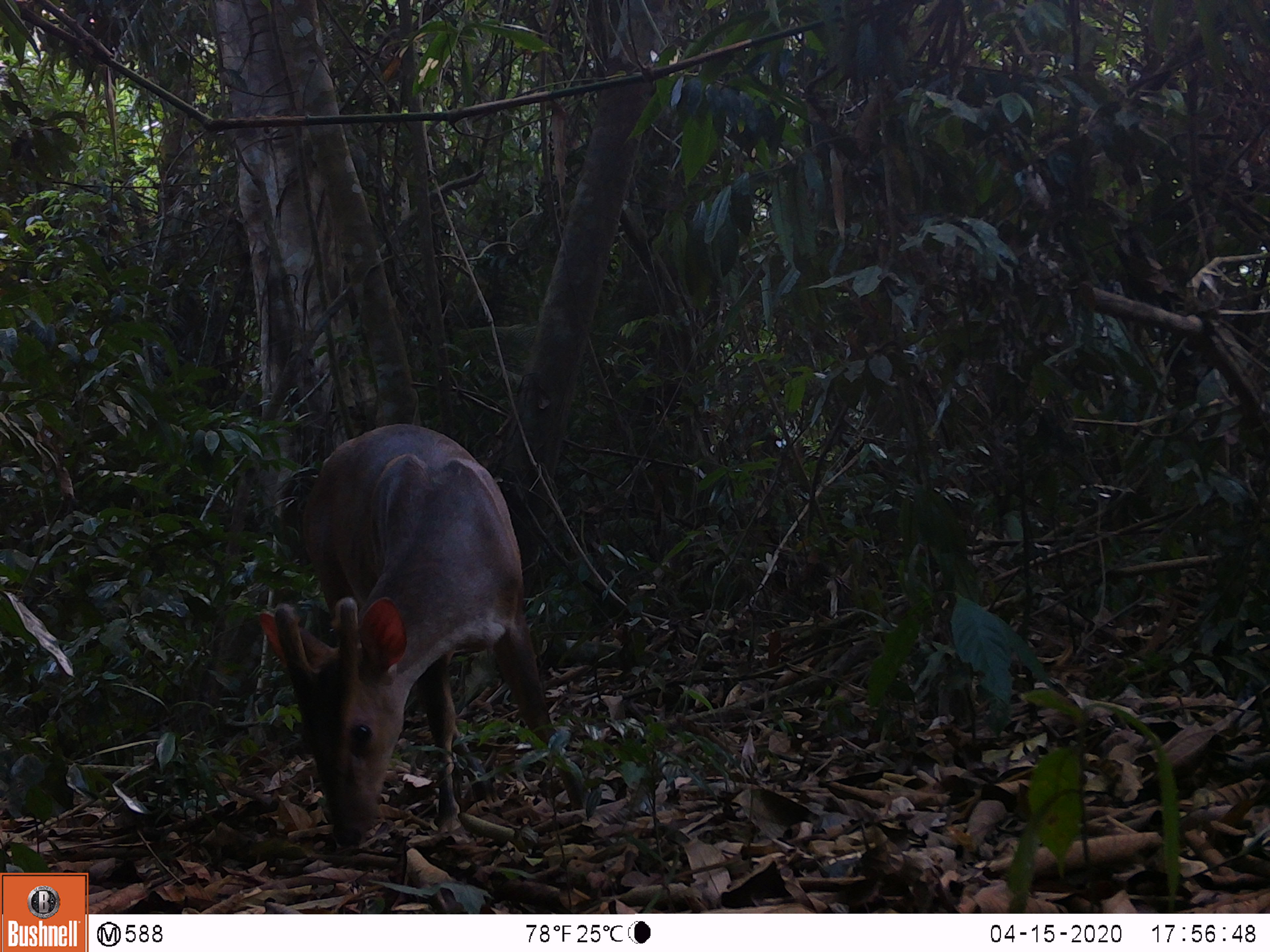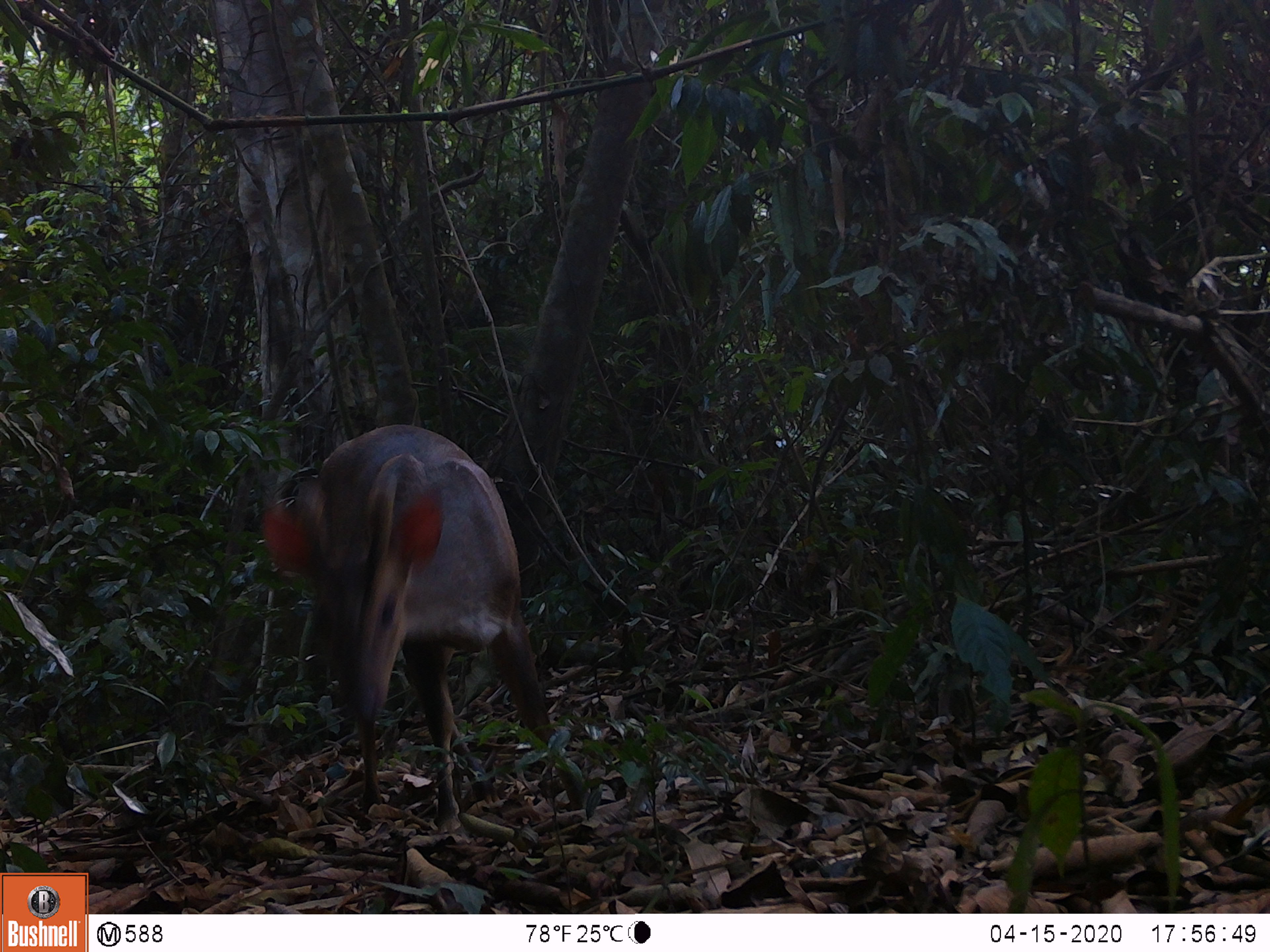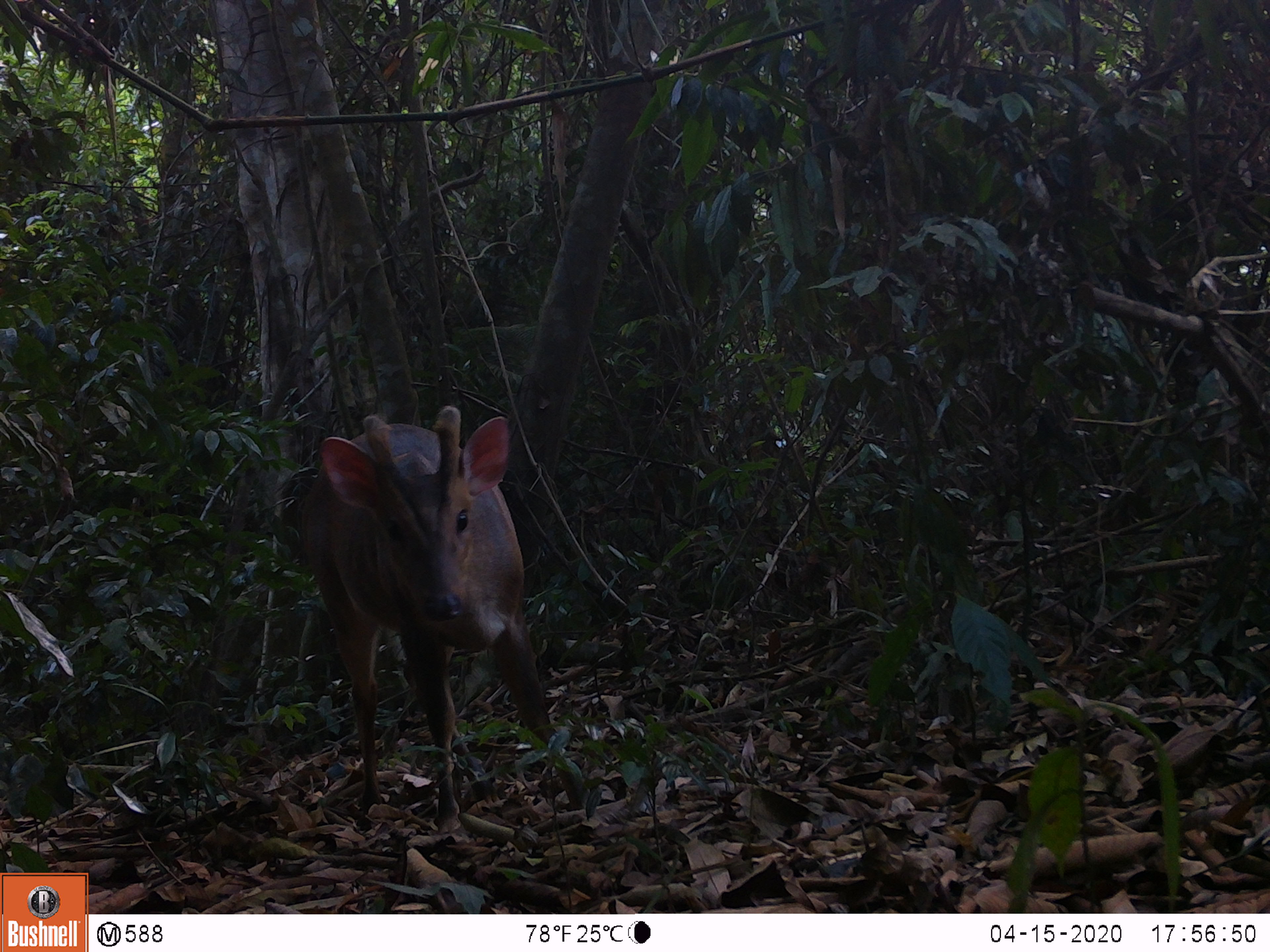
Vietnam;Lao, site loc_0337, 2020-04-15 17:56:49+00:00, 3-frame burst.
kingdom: Animalia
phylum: Chordata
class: Mammalia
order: Artiodactyla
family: Cervidae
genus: Muntiacus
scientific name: Muntiacus vuquangensis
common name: large-antlered muntjac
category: large antlered muntjac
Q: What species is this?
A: Large antlered muntjac (large-antlered muntjac) (Muntiacus vuquangensis).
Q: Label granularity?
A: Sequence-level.